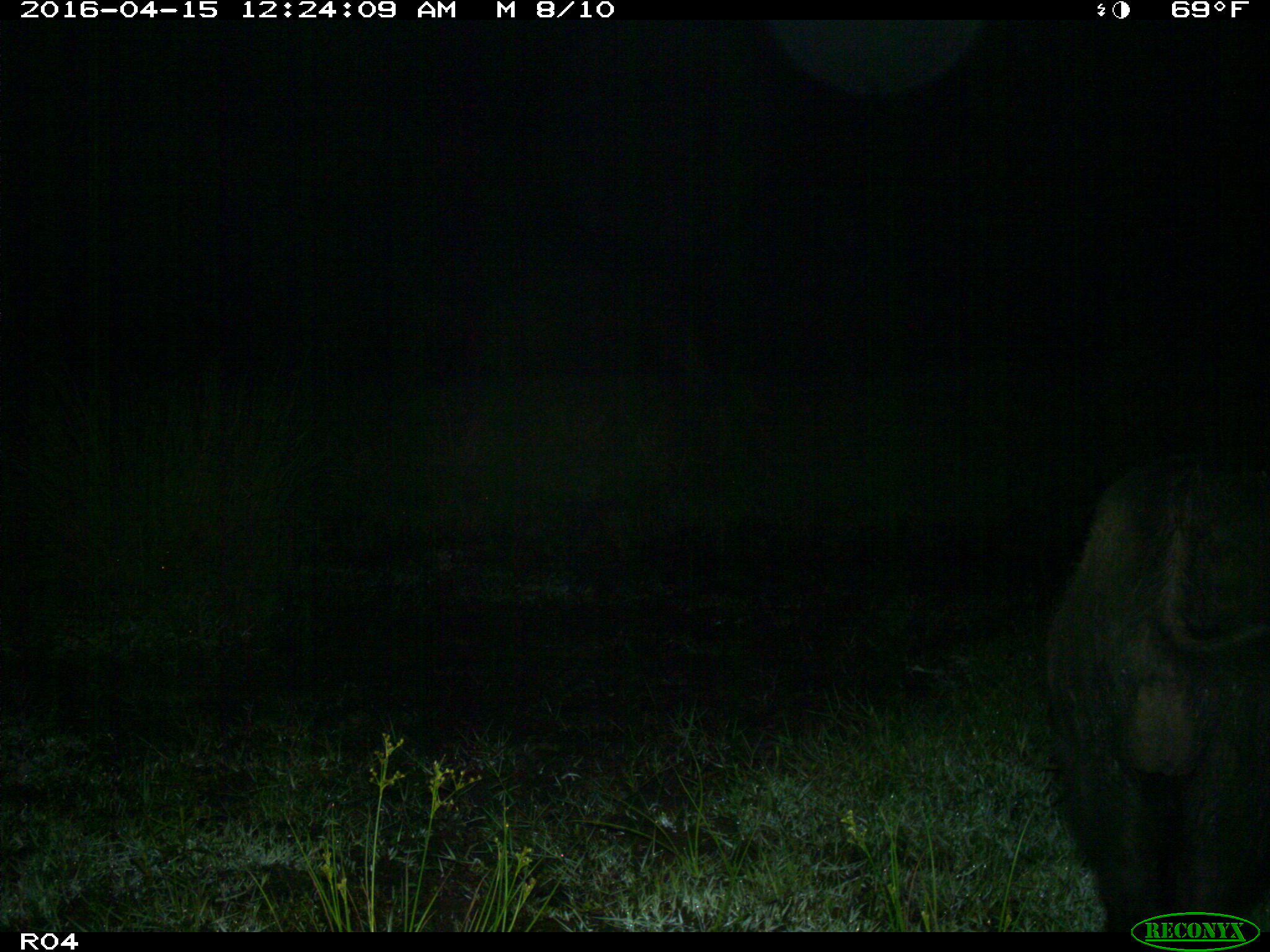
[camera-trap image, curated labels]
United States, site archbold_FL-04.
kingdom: Animalia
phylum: Chordata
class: Mammalia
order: Artiodactyla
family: Suidae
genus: Sus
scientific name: Sus scrofa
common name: wild boar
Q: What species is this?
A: Sus scrofa (wild boar).